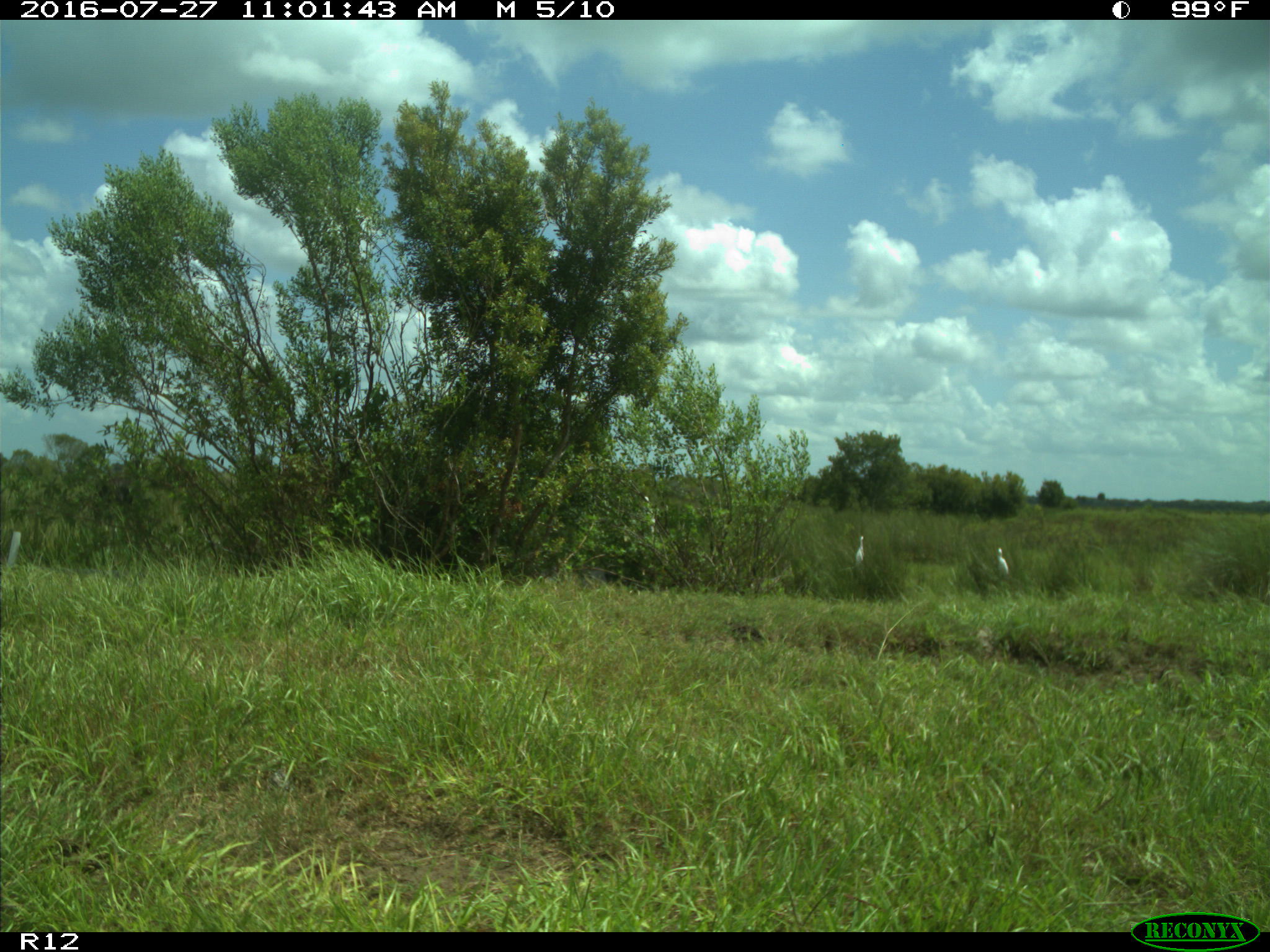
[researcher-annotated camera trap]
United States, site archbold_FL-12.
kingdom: Animalia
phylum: Chordata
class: Aves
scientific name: Aves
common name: birds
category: unidentified bird